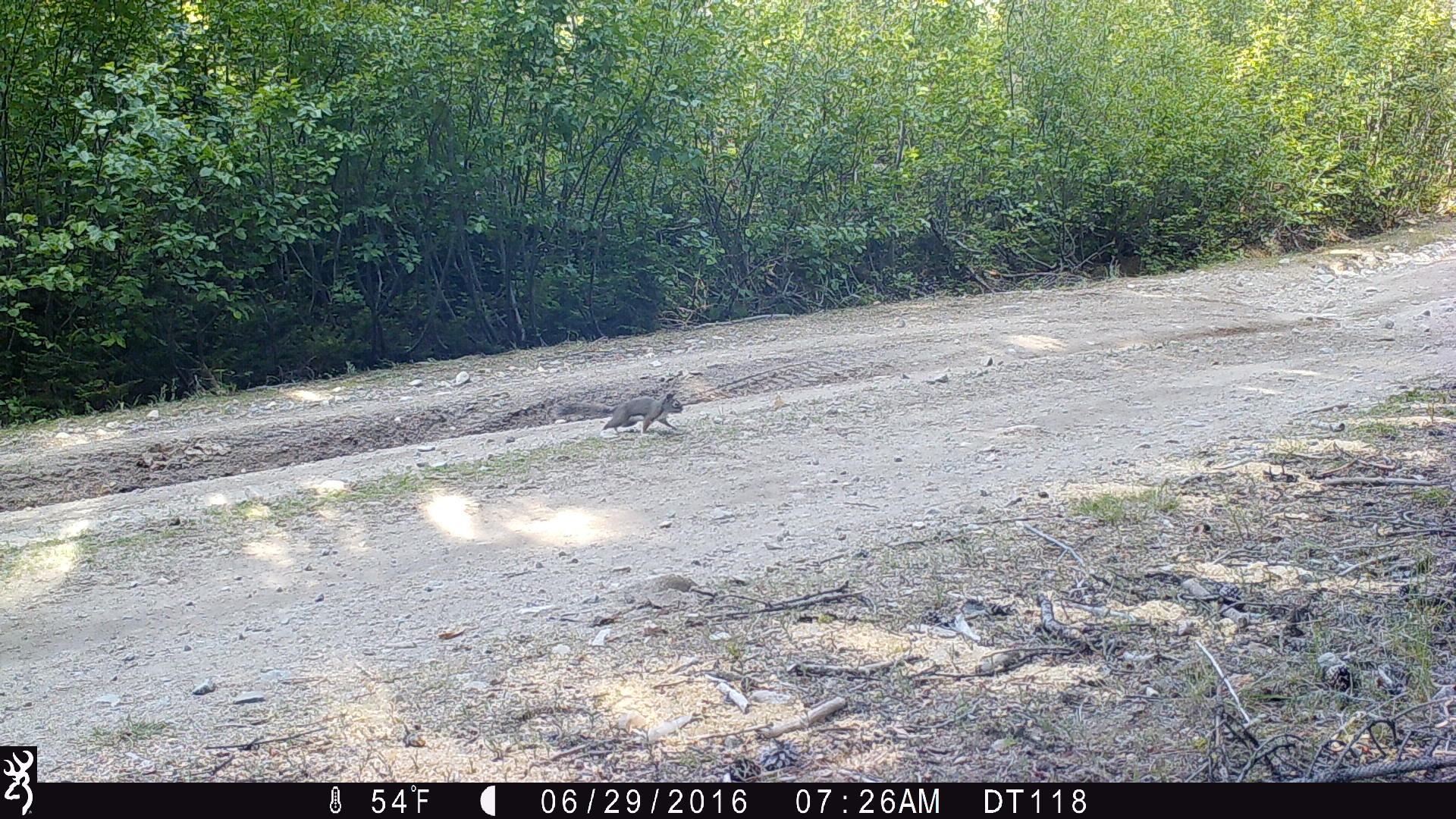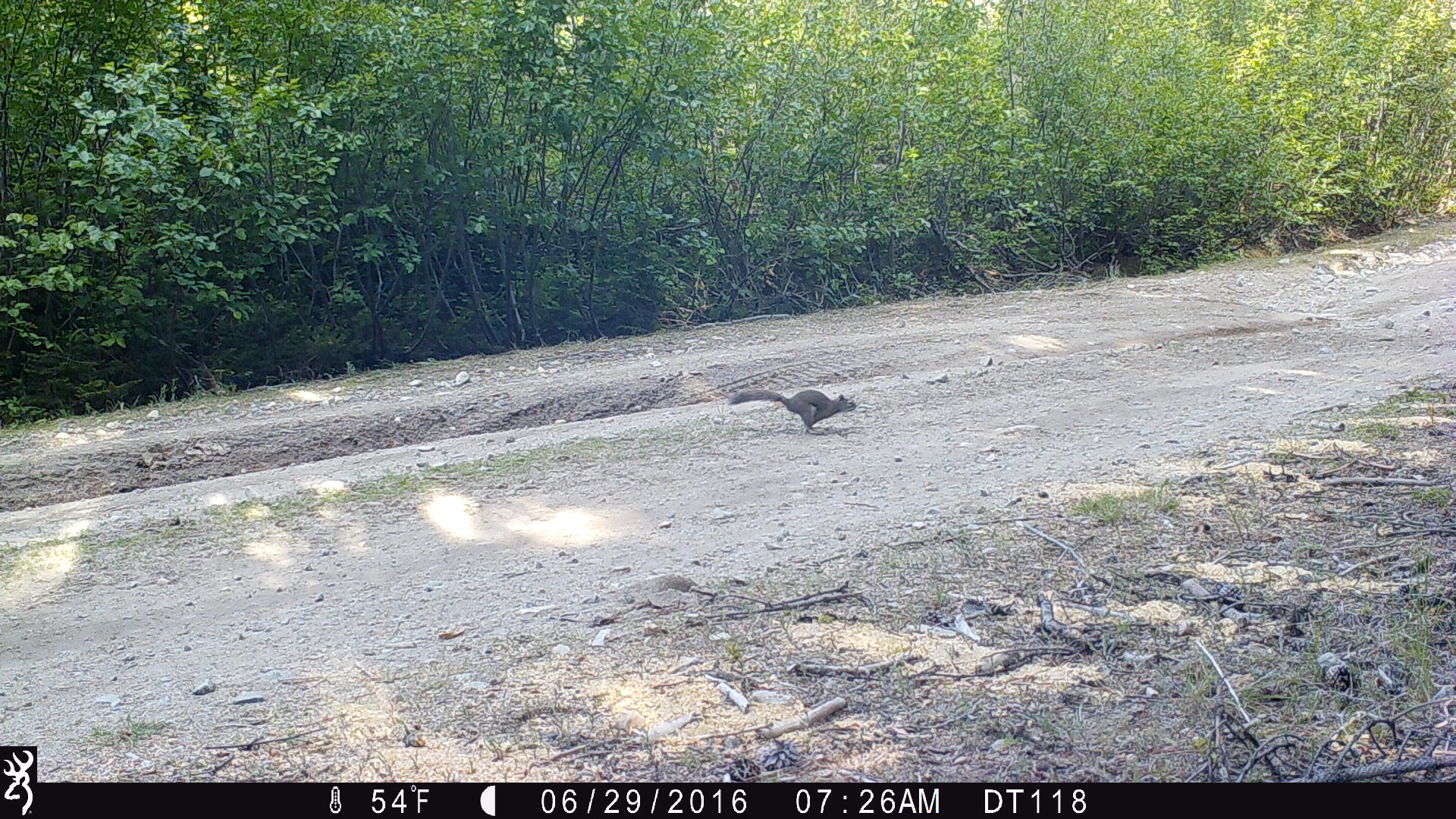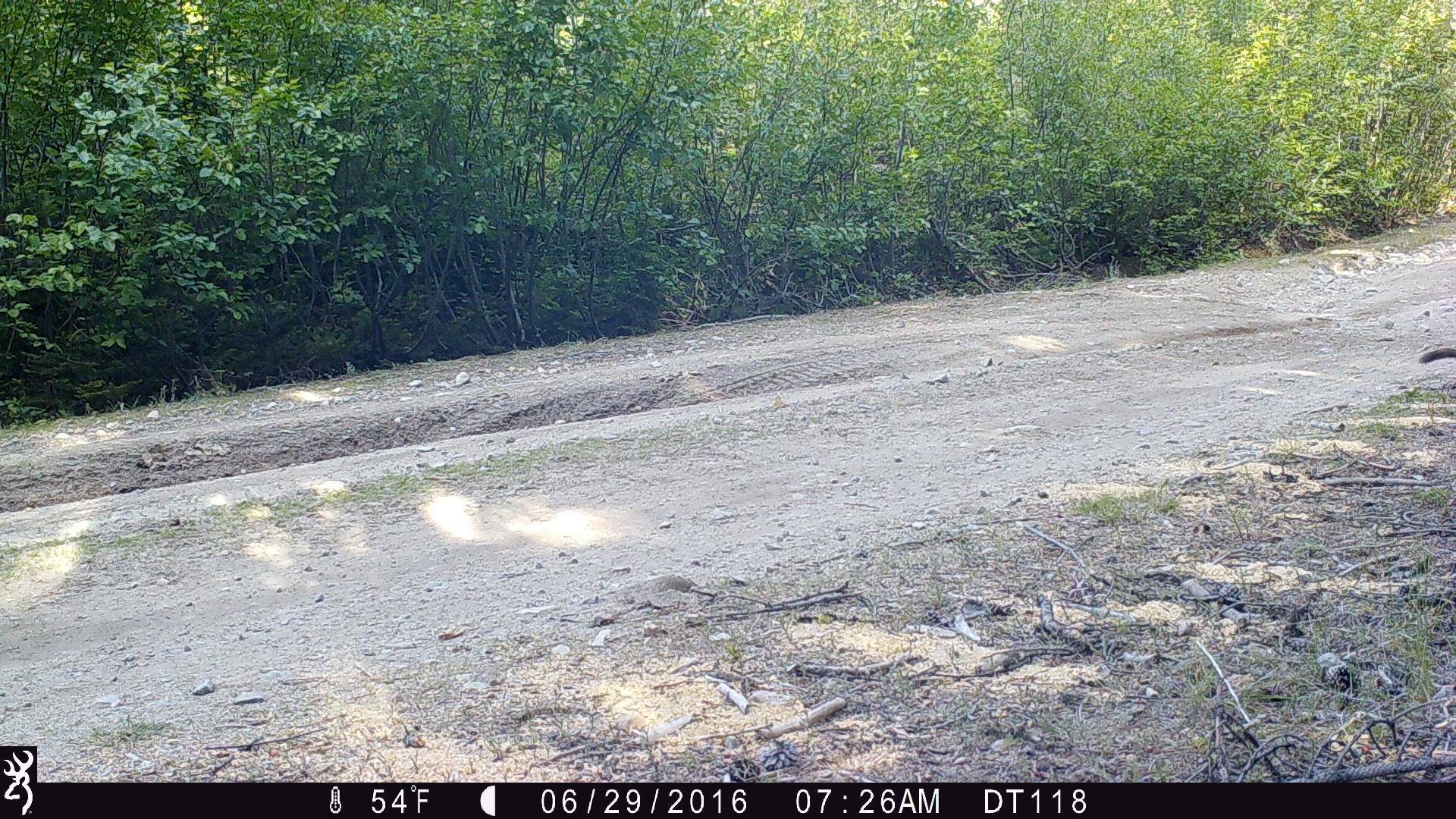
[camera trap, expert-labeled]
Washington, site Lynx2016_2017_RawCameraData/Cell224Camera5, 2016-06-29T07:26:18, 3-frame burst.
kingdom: Animalia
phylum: Chordata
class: Mammalia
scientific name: Mammalia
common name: small mammal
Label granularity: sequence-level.